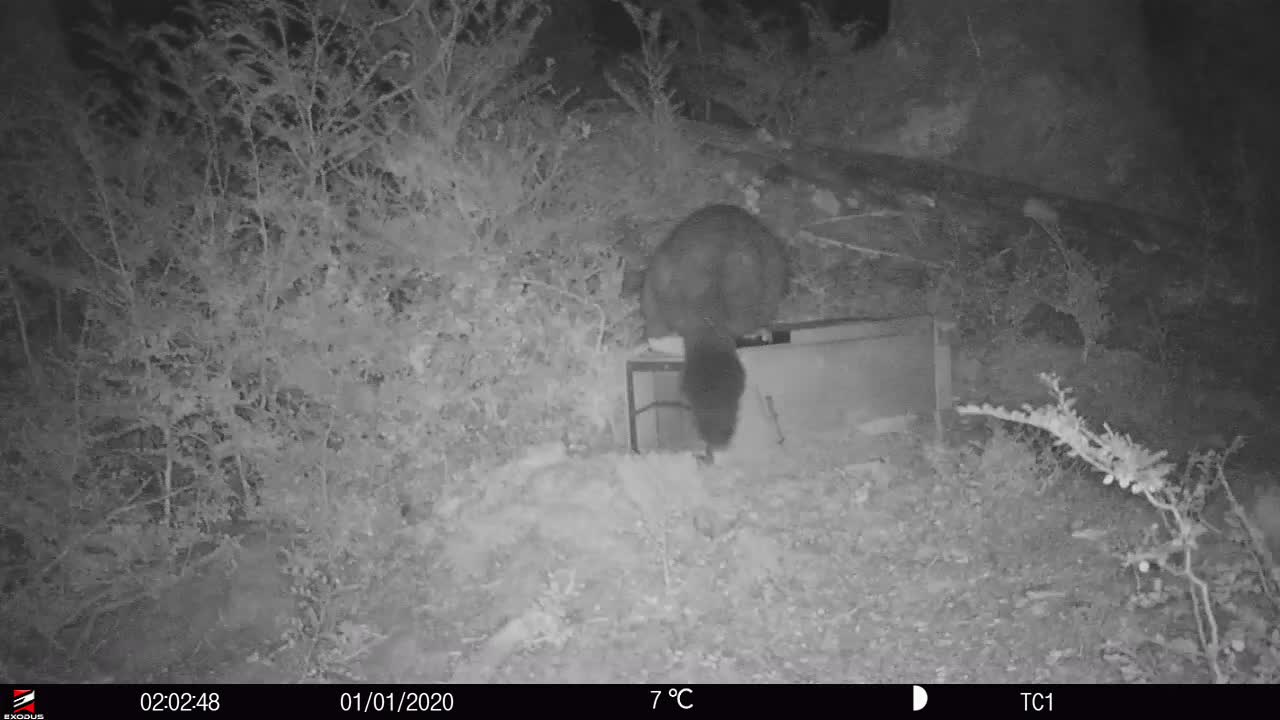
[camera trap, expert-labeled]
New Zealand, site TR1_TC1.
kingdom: Animalia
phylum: Chordata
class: Mammalia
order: Diprotodontia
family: Phalangeridae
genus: Trichosurus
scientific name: Trichosurus vulpecula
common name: common brushtail possum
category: possum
Possum (common brushtail possum) (Trichosurus vulpecula).